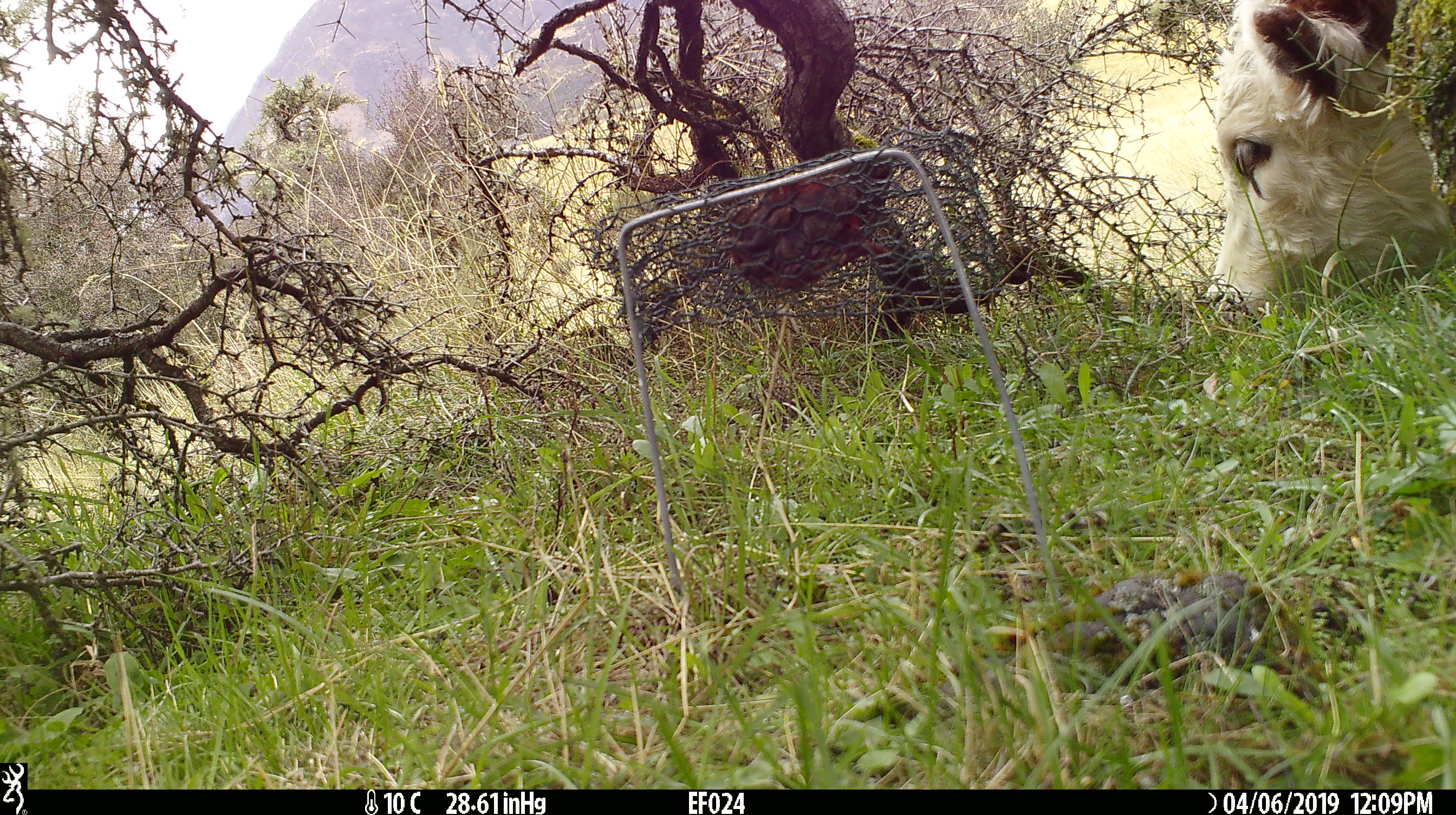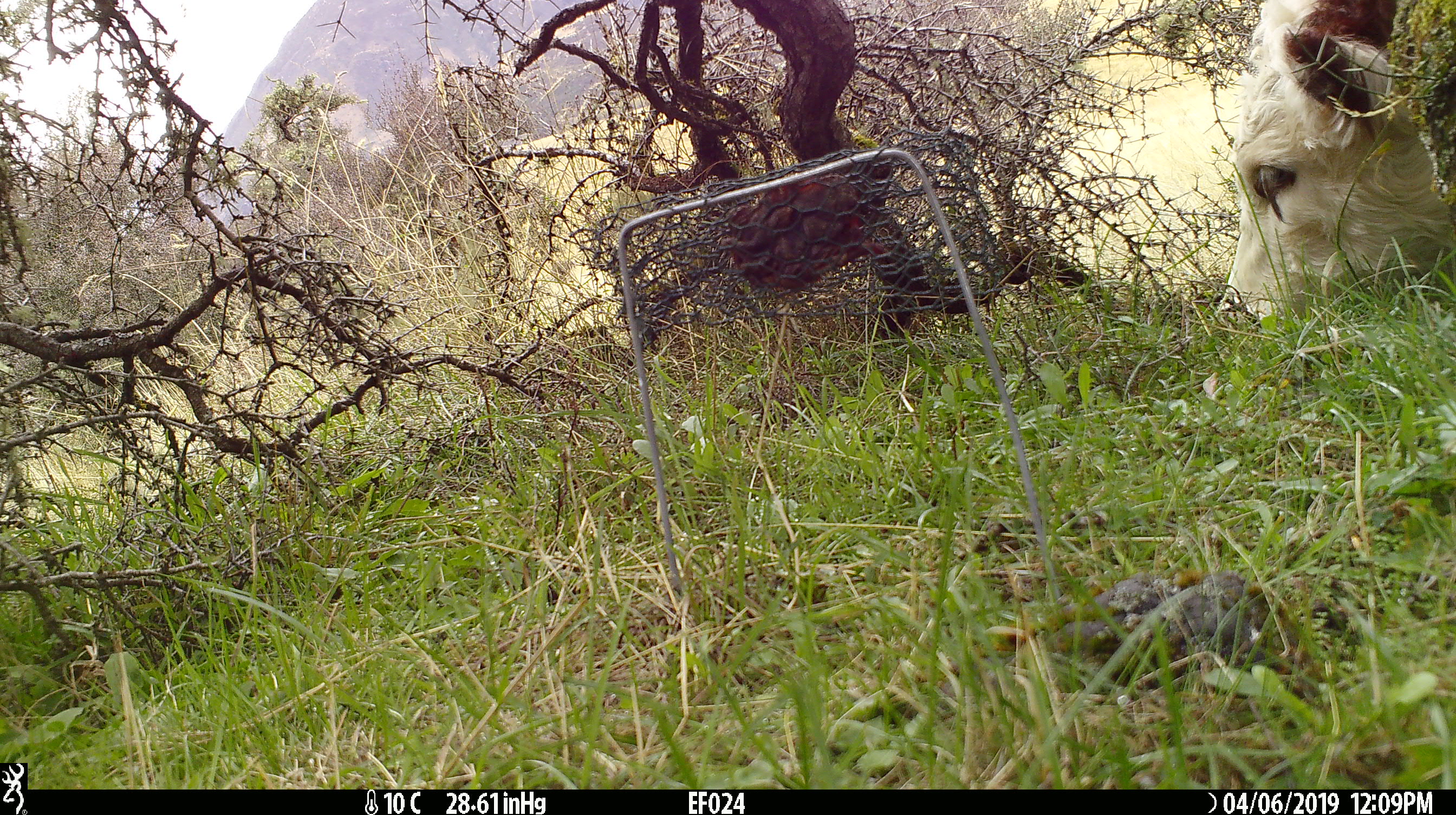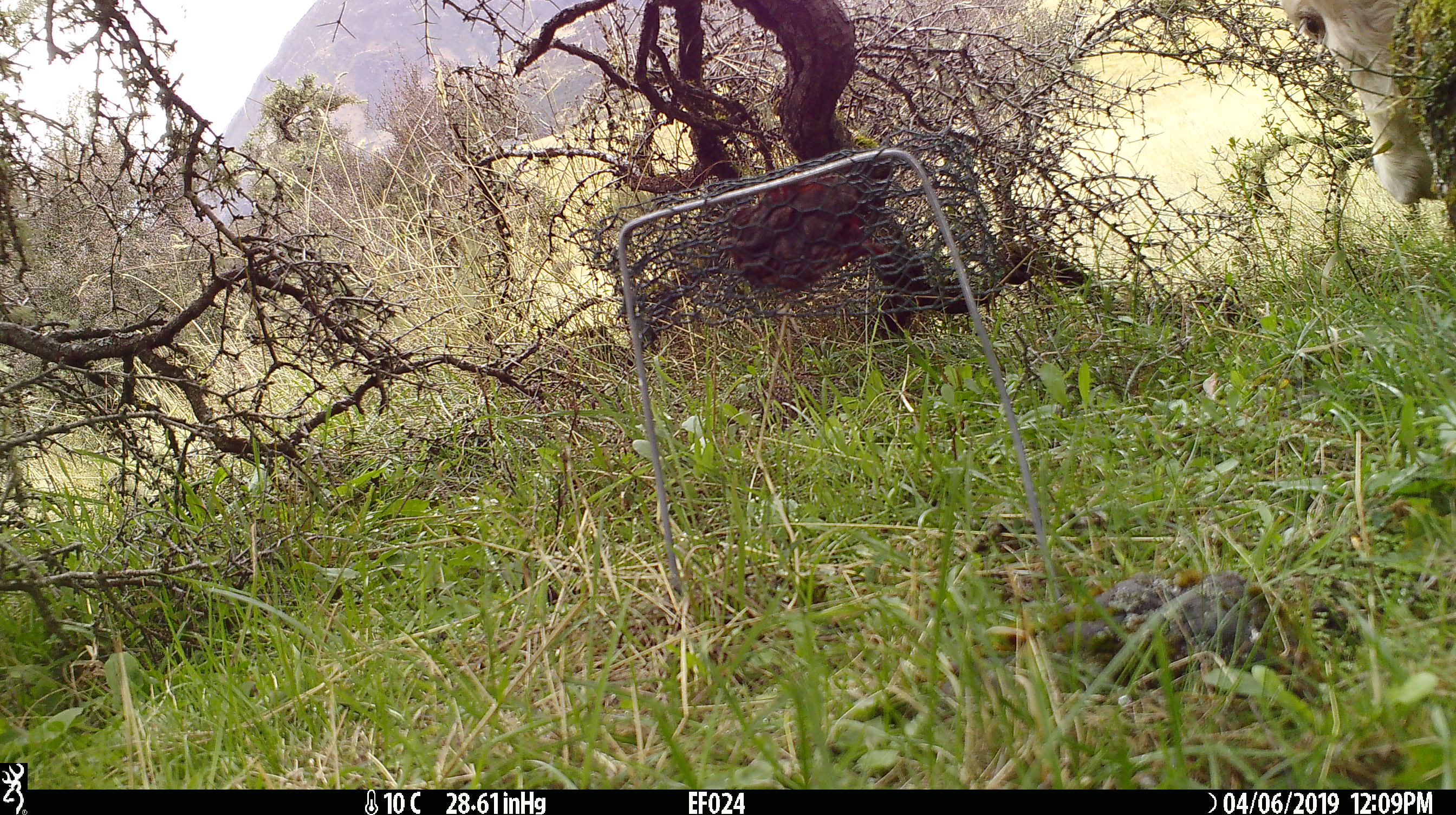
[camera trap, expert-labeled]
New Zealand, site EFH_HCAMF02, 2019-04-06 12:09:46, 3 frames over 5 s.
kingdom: Animalia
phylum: Chordata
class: Mammalia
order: Artiodactyla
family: Bovidae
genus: Bos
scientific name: Bos taurus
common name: domestic cow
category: cow